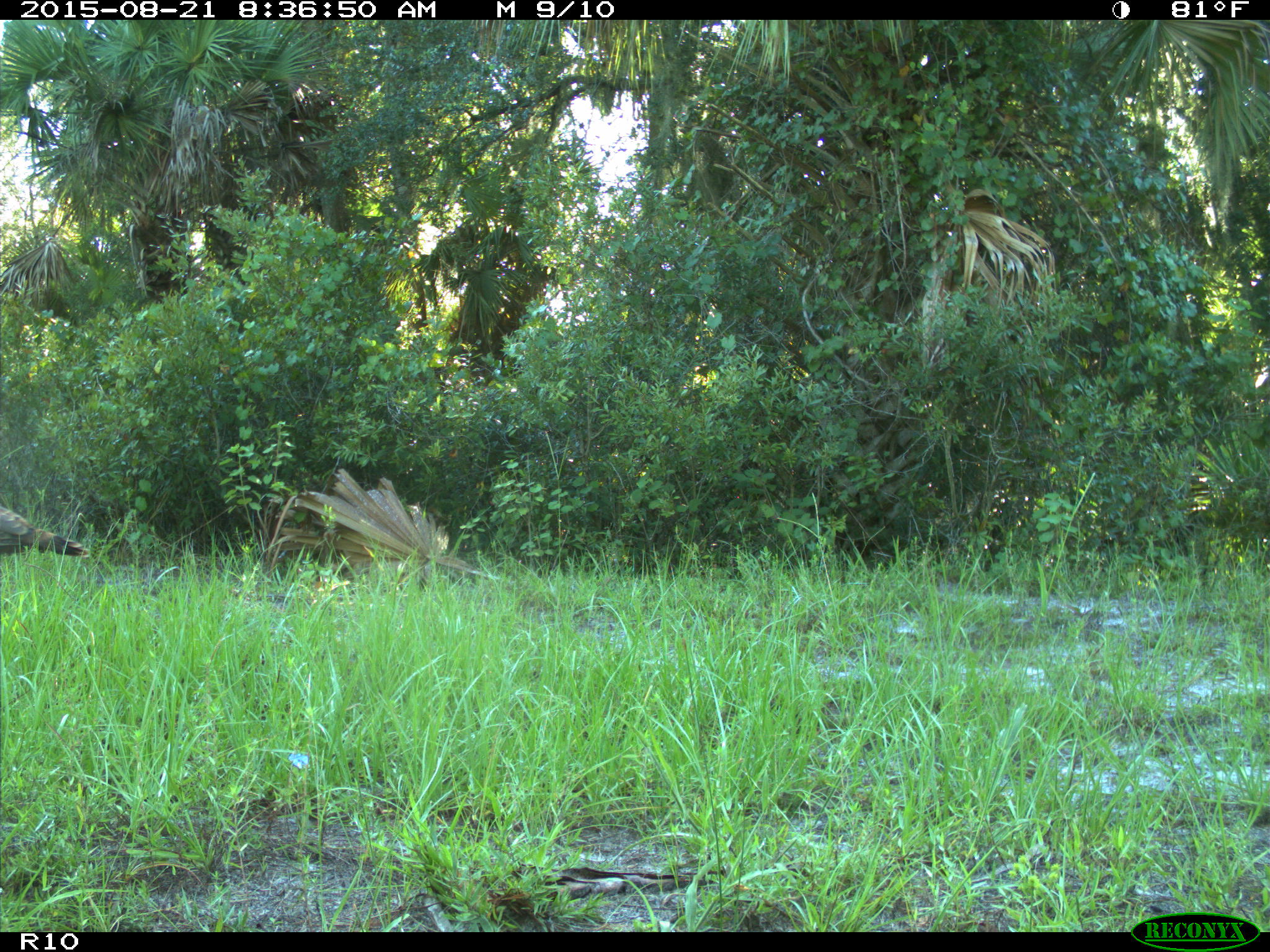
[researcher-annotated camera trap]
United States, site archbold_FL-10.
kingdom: Animalia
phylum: Chordata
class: Aves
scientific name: Aves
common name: birds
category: unidentified bird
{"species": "unidentified bird (birds) (Aves)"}